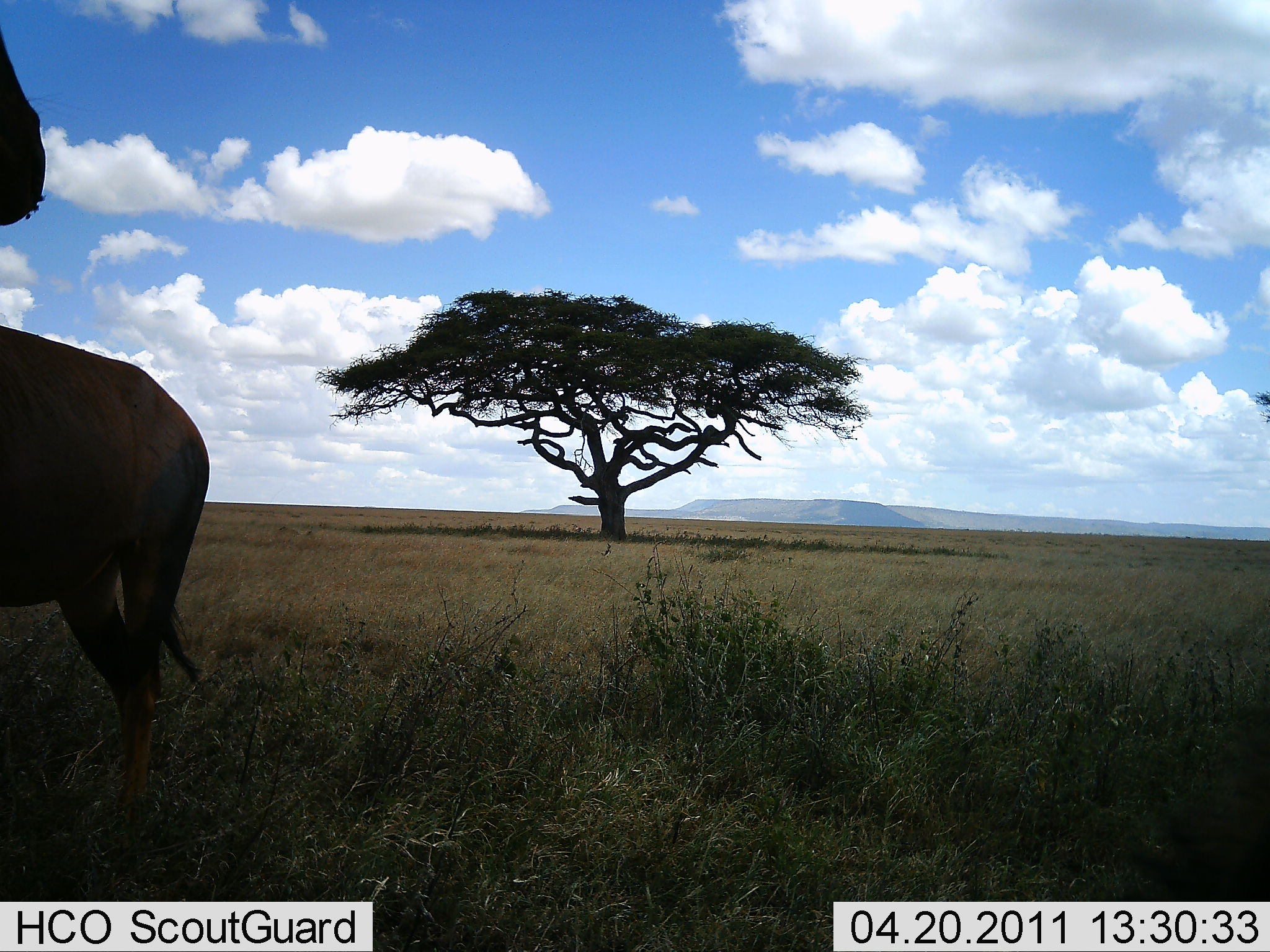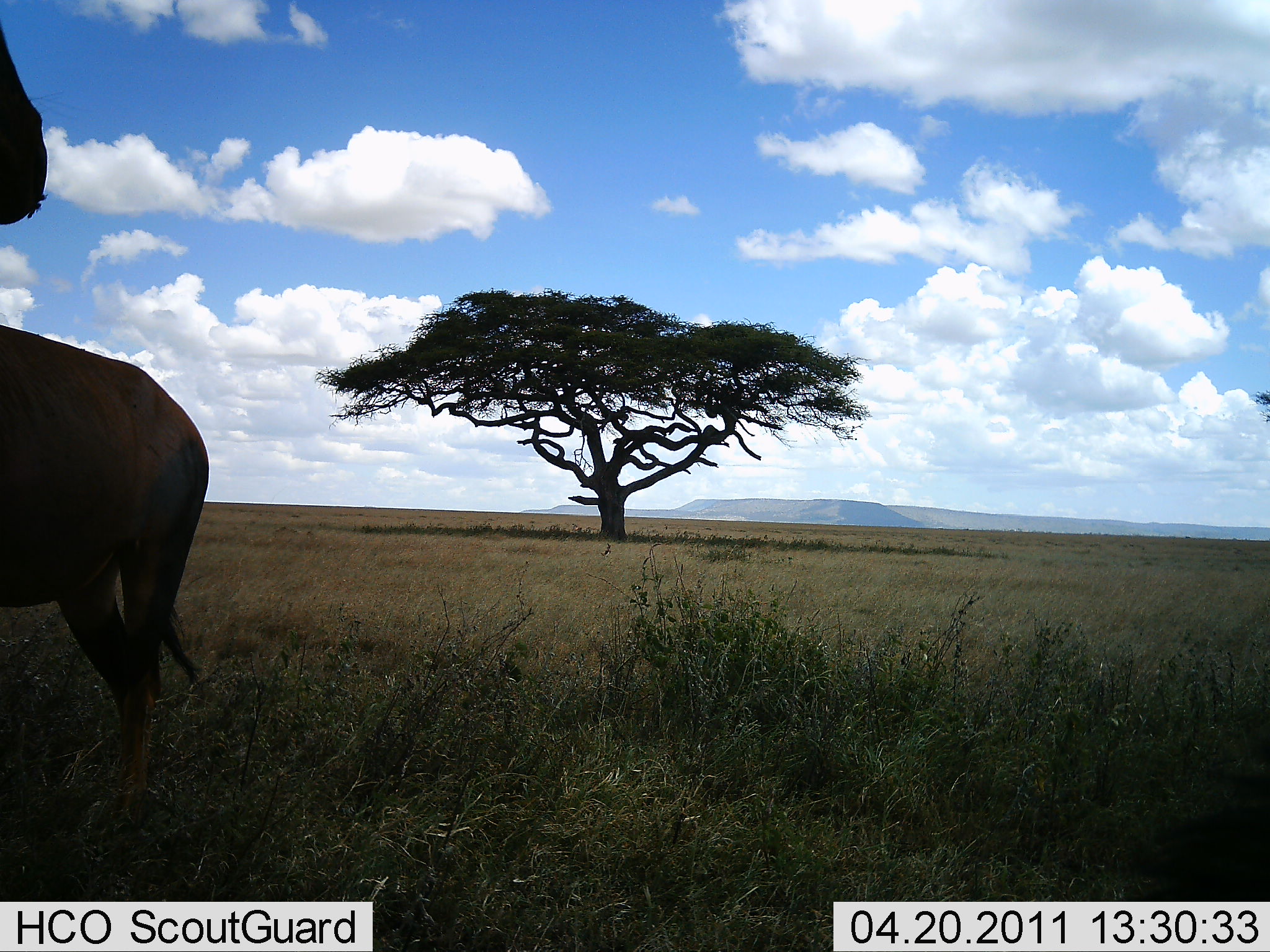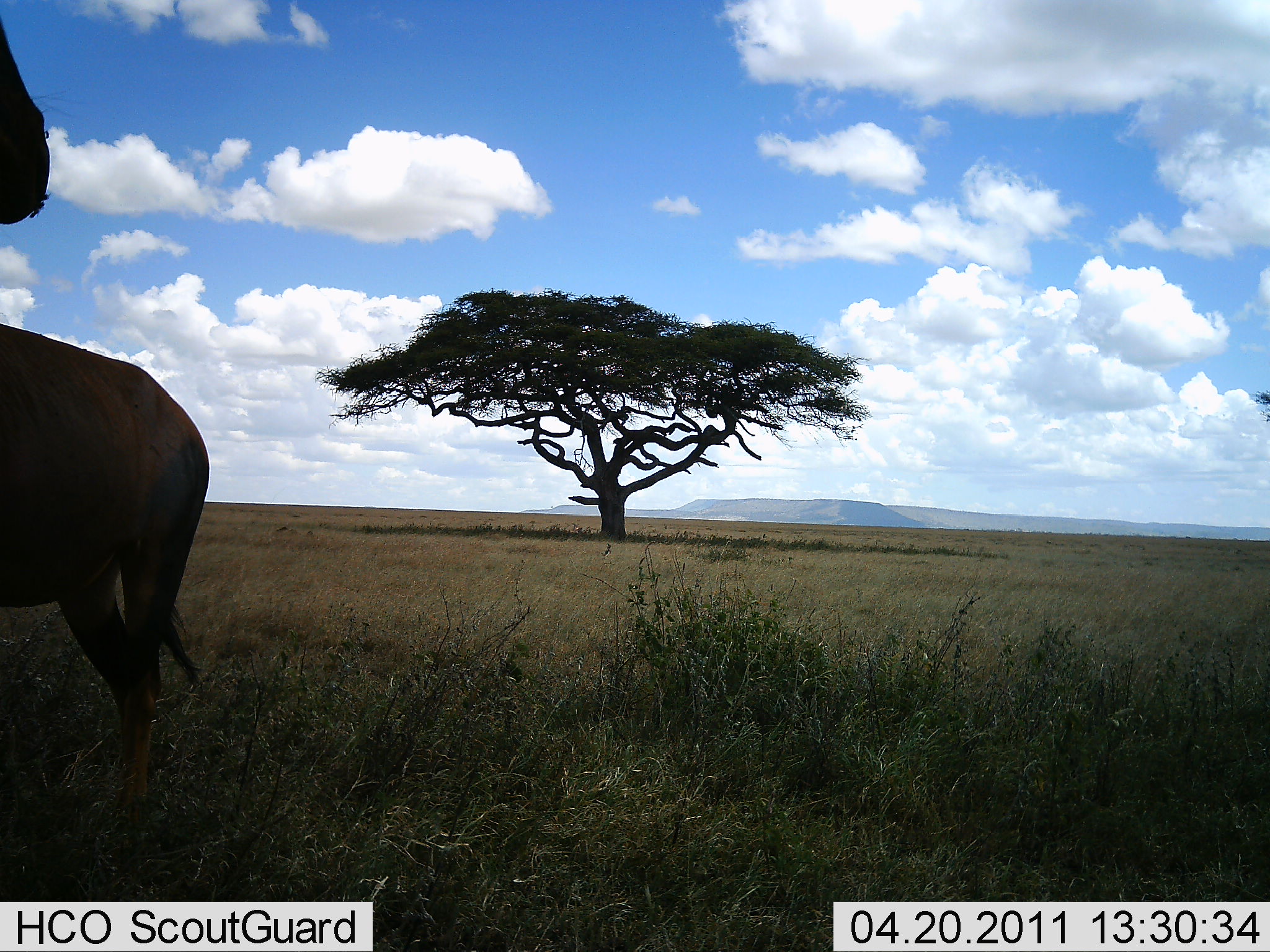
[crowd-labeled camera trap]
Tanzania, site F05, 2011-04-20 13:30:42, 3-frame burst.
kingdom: Animalia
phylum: Chordata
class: Mammalia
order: Artiodactyla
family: Bovidae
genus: Damaliscus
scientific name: Damaliscus lunatus jimela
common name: topi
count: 2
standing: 100%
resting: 0%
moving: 0%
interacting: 0%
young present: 0%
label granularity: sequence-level